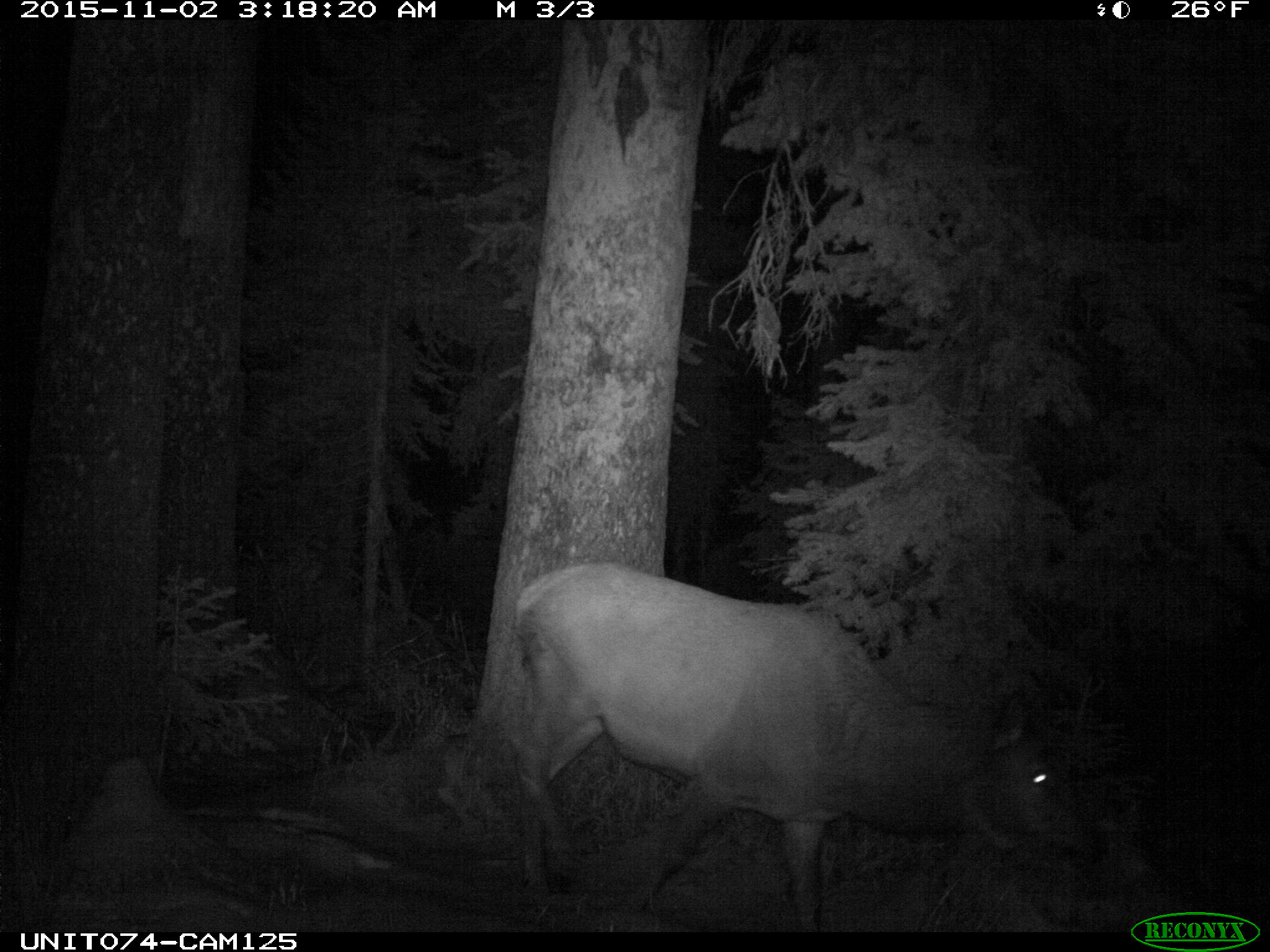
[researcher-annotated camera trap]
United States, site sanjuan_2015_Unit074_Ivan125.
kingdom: Animalia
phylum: Chordata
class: Mammalia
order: Artiodactyla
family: Cervidae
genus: Cervus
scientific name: Cervus elaphus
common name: red deer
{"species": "Cervus elaphus (red deer)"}